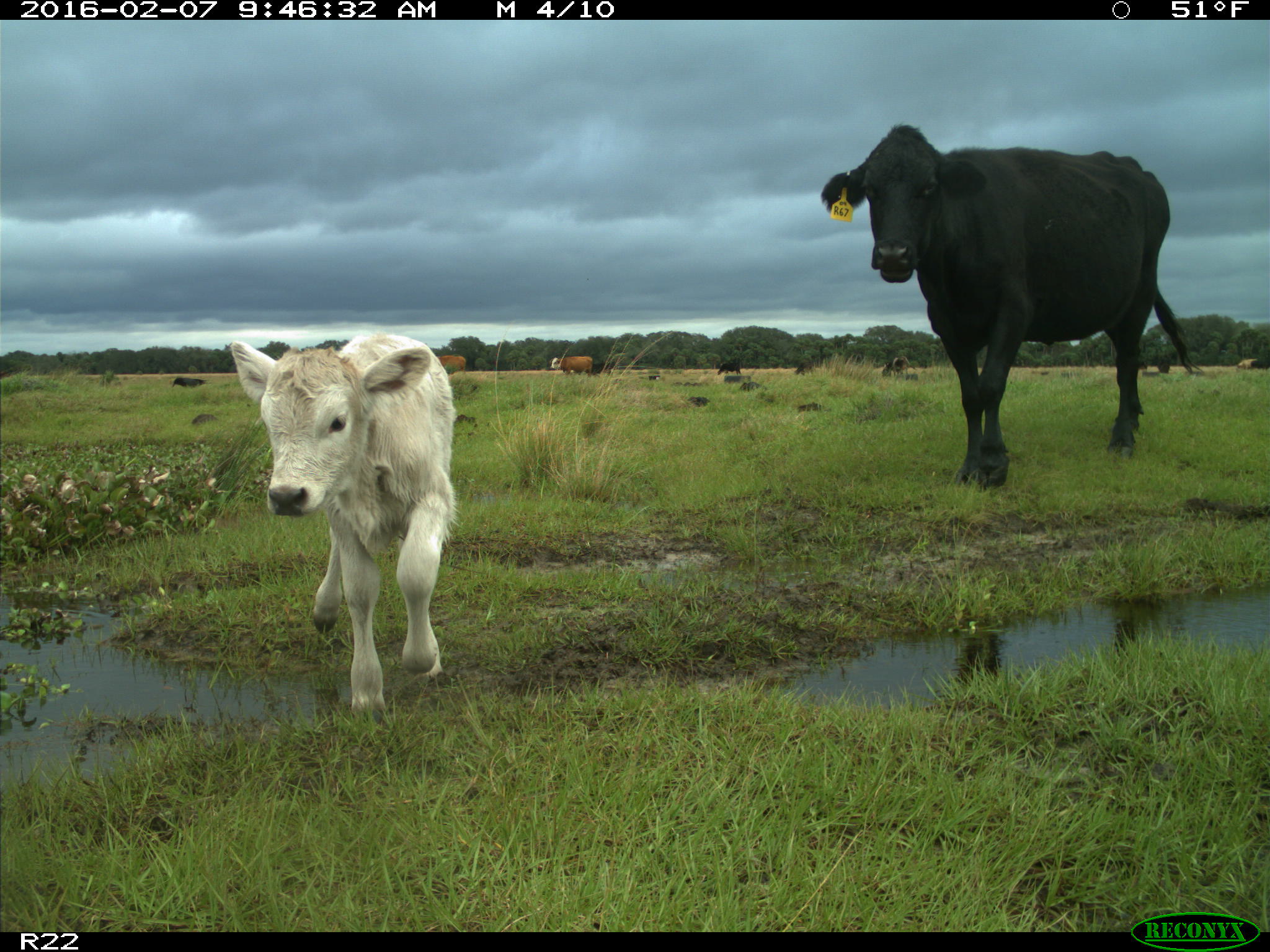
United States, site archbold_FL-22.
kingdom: Animalia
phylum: Chordata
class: Mammalia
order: Artiodactyla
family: Bovidae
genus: Bos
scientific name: Bos taurus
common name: domestic cow